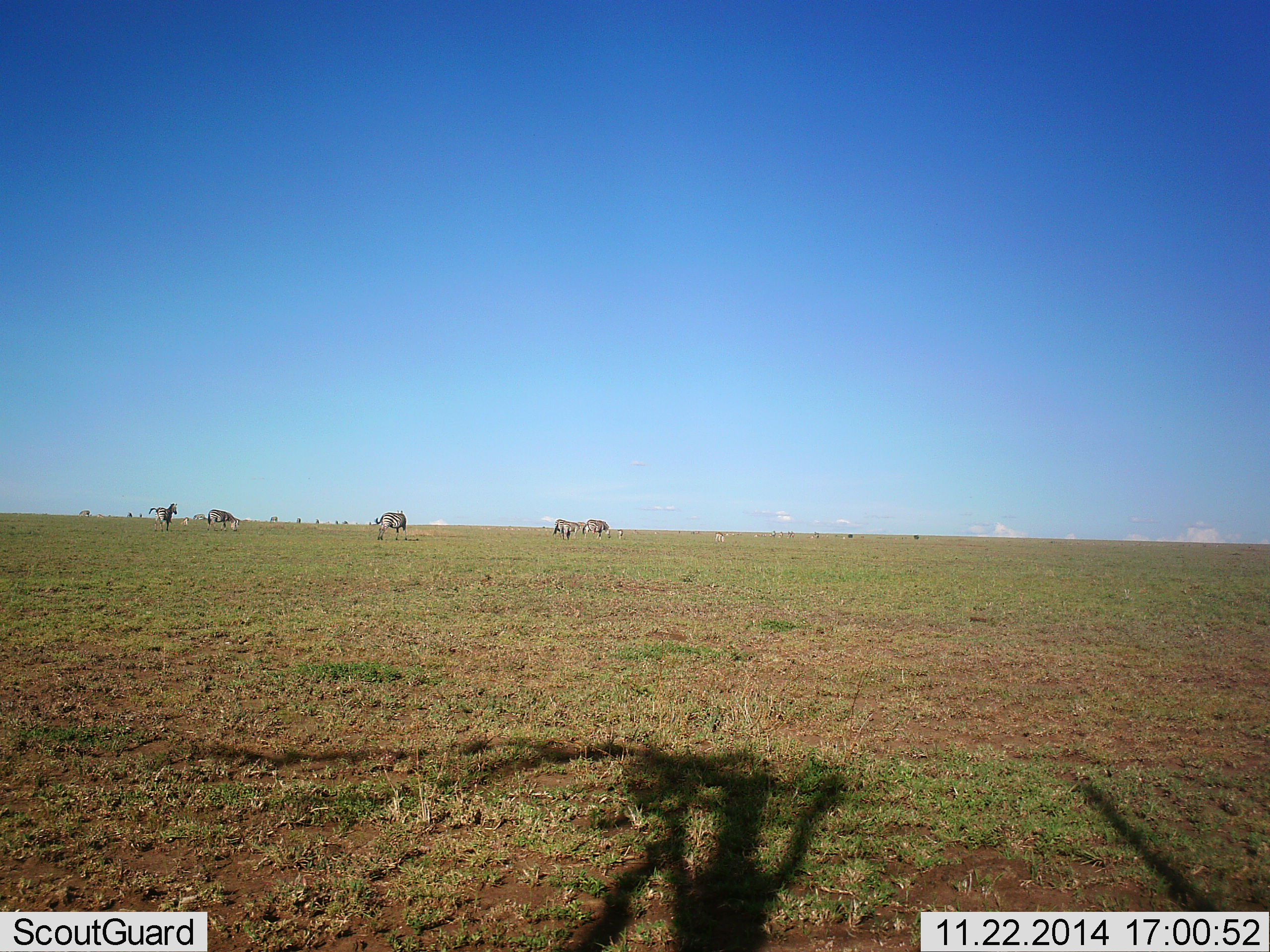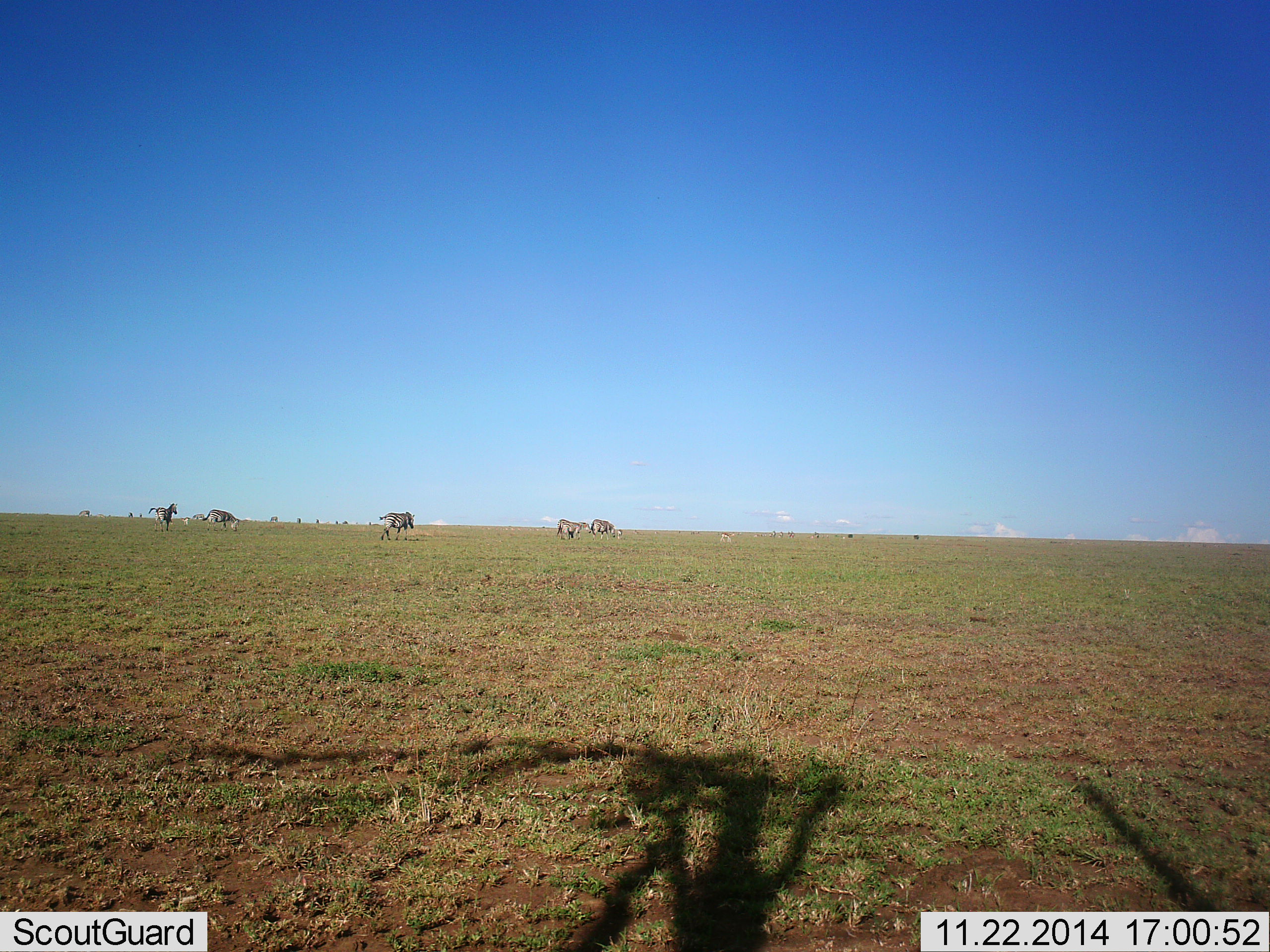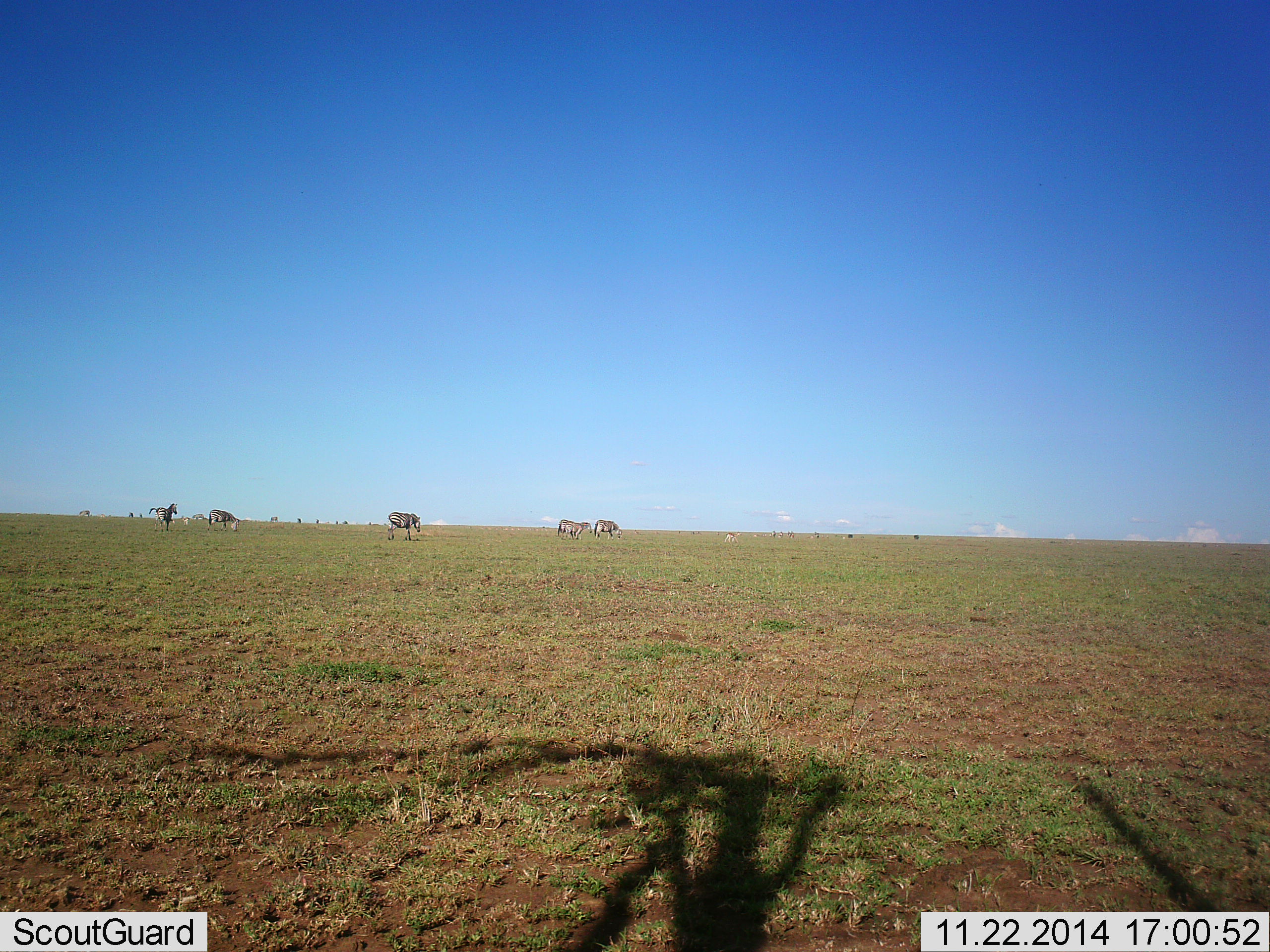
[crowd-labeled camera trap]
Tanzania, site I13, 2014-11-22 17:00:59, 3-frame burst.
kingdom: Animalia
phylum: Chordata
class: Mammalia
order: Perissodactyla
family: Equidae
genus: Equus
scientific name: Equus quagga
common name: plains zebra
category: zebra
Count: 5.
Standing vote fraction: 53%.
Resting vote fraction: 0%.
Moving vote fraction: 67%.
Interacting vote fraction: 0%.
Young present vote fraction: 0%.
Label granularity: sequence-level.